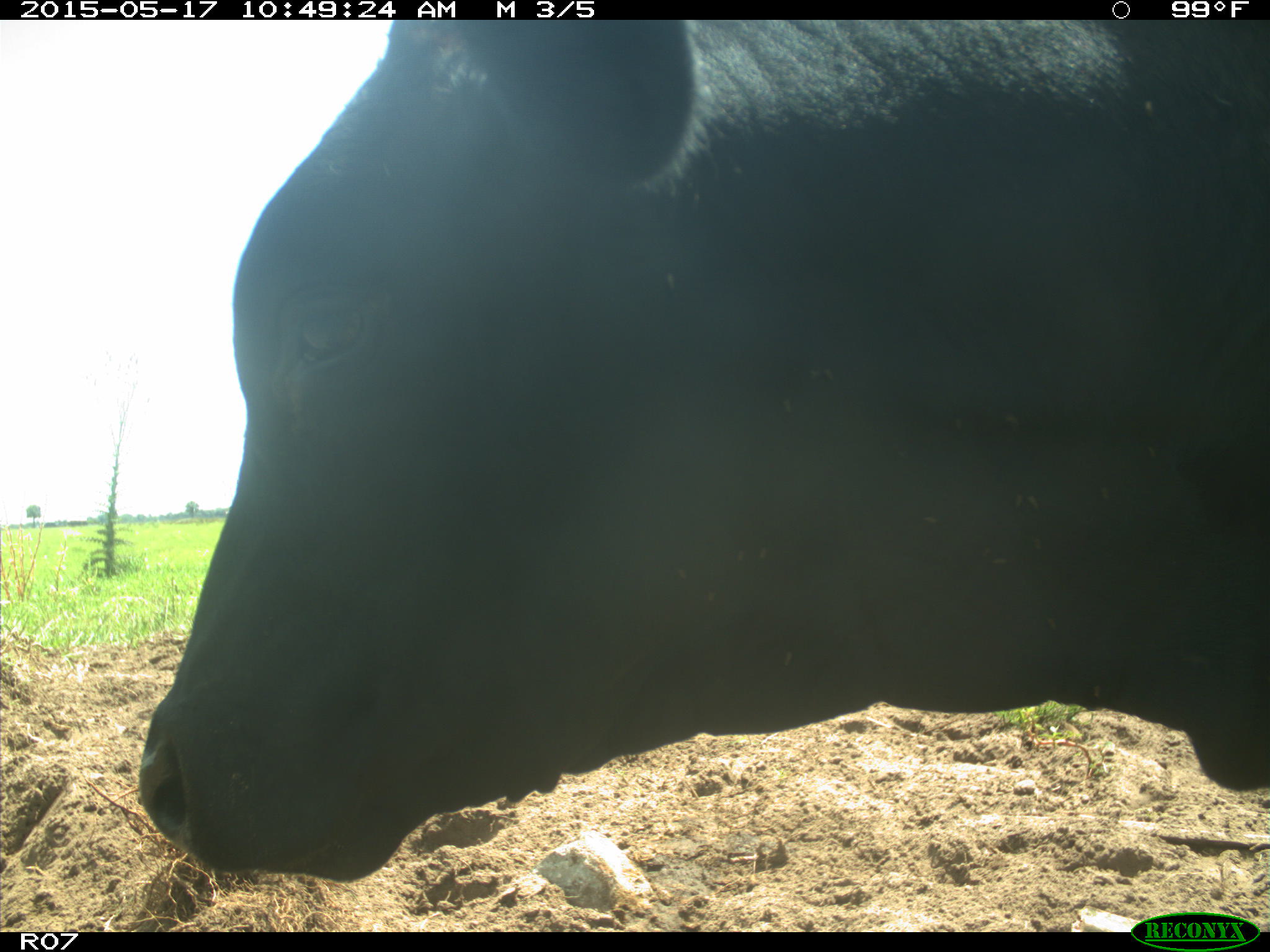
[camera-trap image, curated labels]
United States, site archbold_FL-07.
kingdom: Animalia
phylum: Chordata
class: Mammalia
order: Artiodactyla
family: Bovidae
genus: Bos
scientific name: Bos taurus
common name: domestic cow